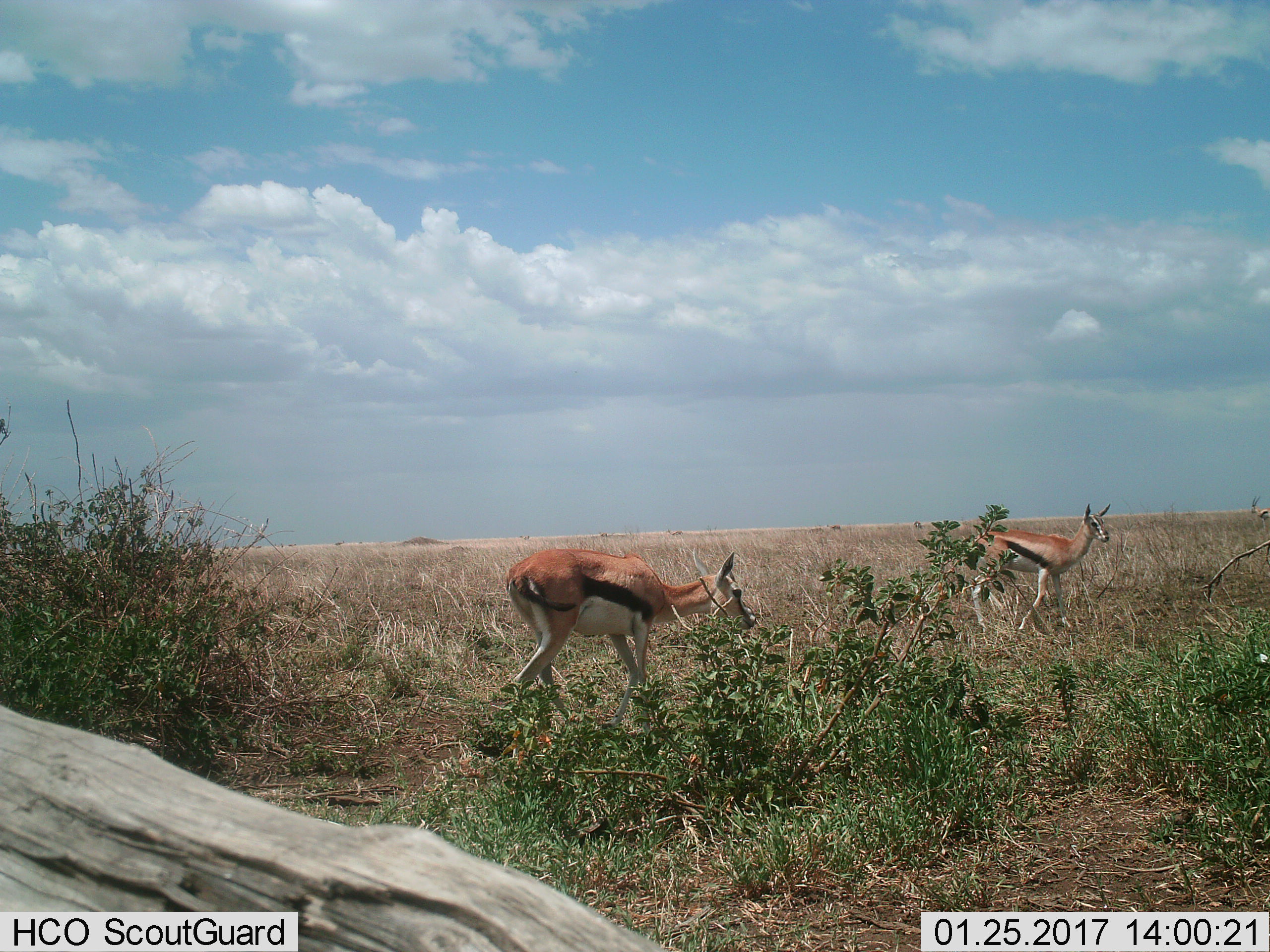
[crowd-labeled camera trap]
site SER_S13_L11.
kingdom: Animalia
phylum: Chordata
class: Mammalia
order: Artiodactyla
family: Bovidae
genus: Eudorcas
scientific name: Eudorcas thomsonii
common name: thomson's gazelle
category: gazellethomsons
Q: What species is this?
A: Gazellethomsons (thomson's gazelle) (Eudorcas thomsonii).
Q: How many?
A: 2.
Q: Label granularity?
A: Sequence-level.